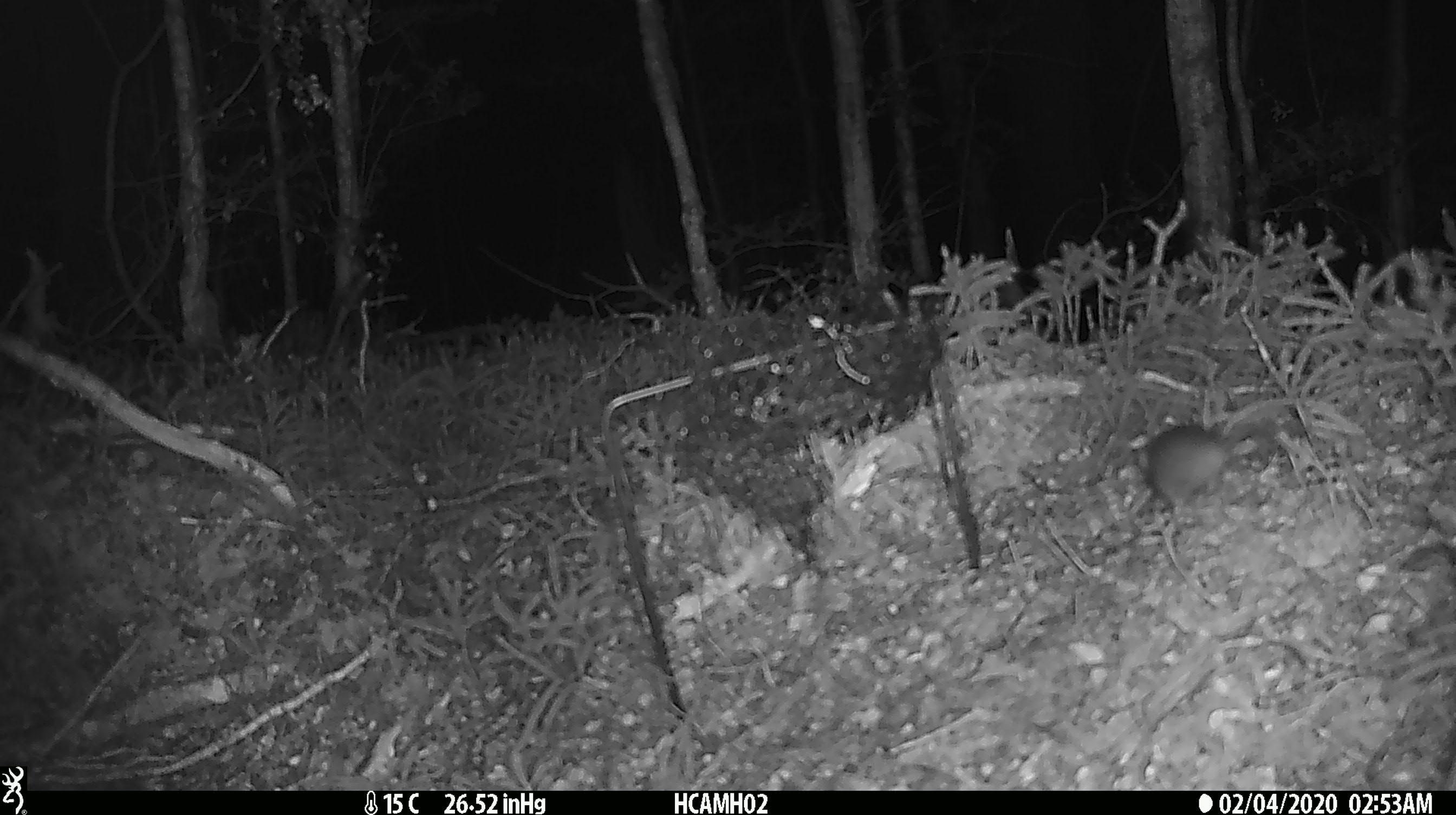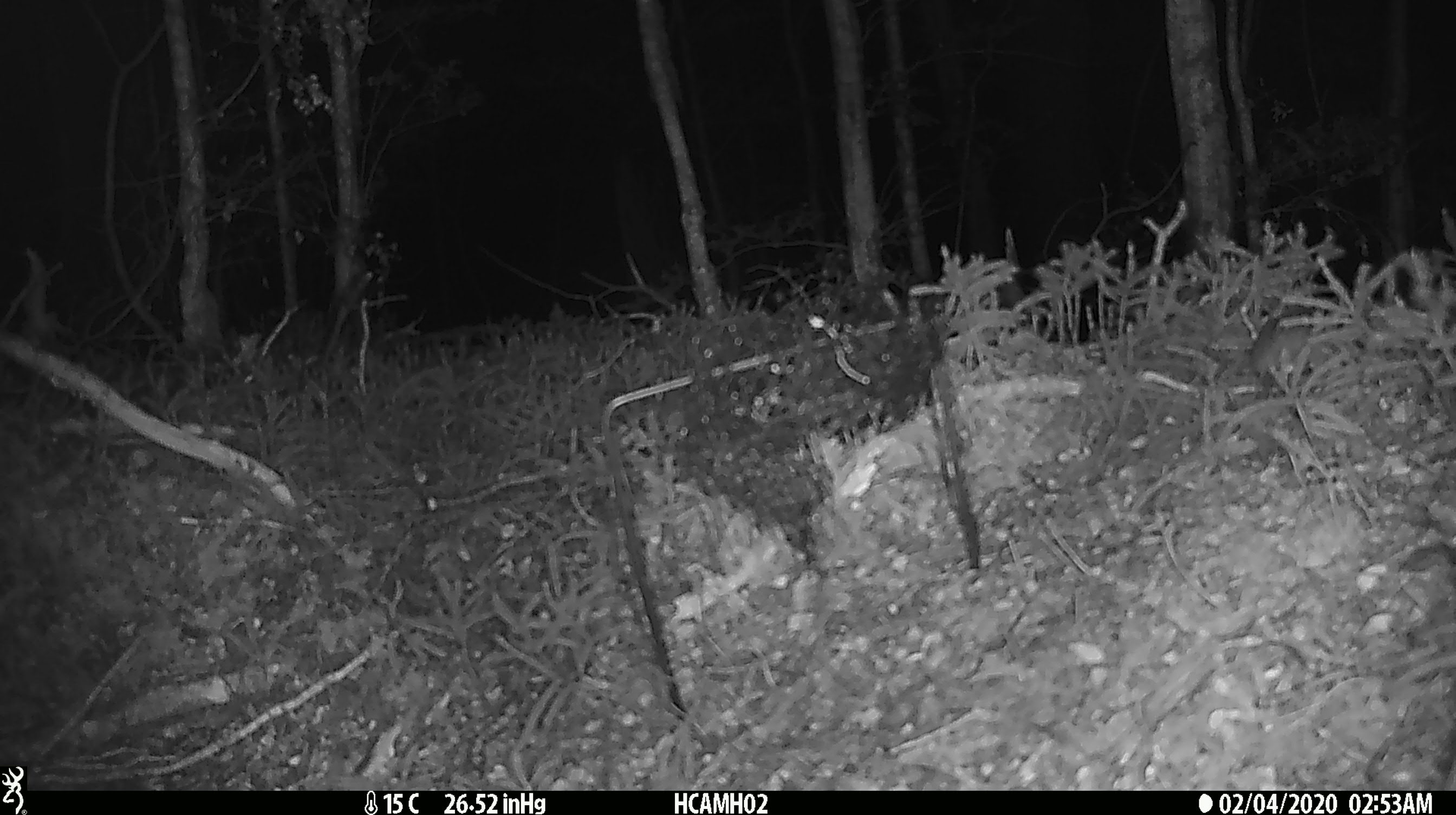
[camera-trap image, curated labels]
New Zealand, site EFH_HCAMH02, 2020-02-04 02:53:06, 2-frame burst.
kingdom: Animalia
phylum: Chordata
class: Mammalia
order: Rodentia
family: Muridae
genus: Mus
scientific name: Mus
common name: mouse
Mouse (Mus).